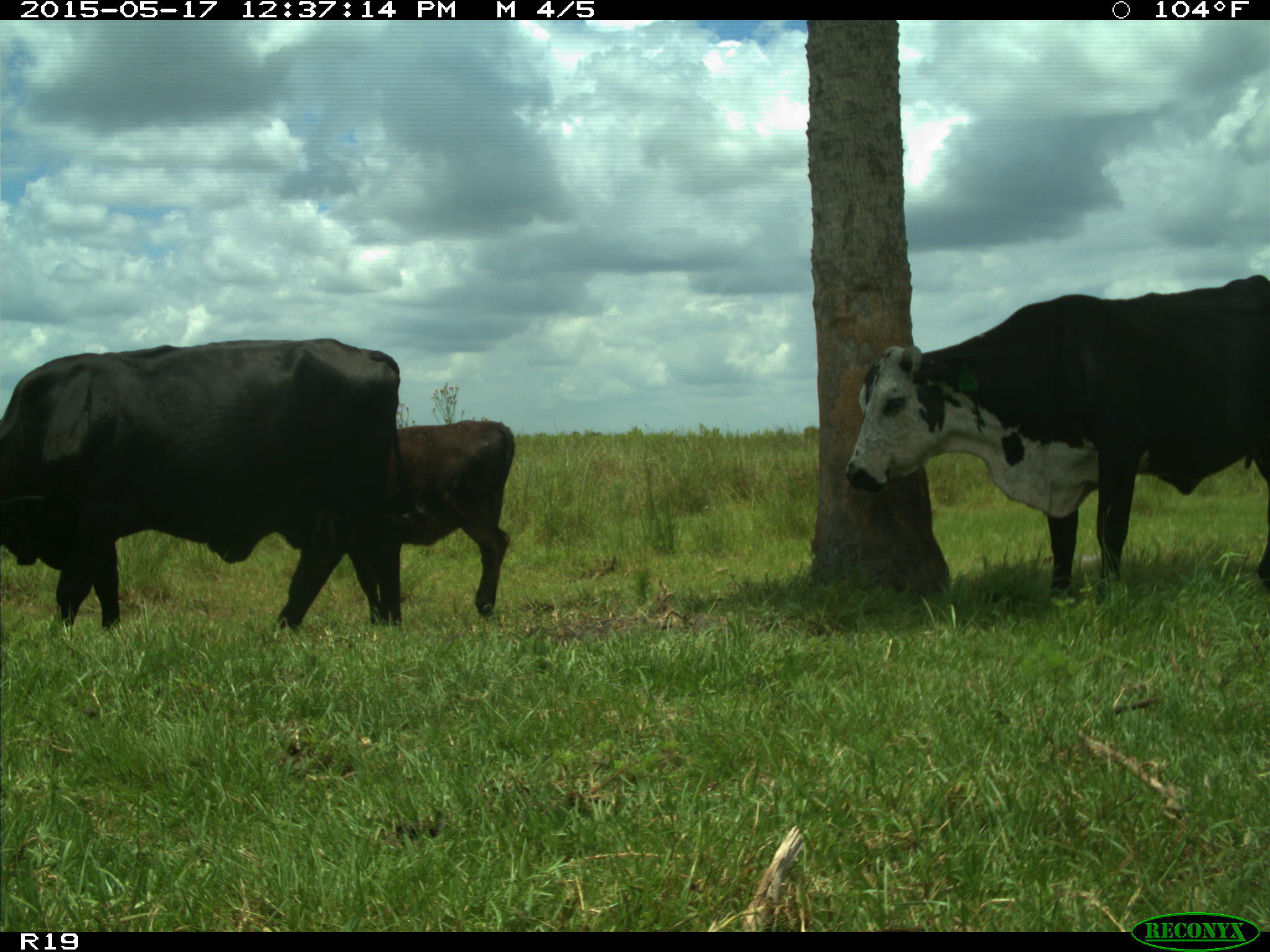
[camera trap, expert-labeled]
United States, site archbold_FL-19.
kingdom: Animalia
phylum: Chordata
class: Mammalia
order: Artiodactyla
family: Bovidae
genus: Bos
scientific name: Bos taurus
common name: domestic cow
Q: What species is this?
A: Bos taurus (domestic cow).